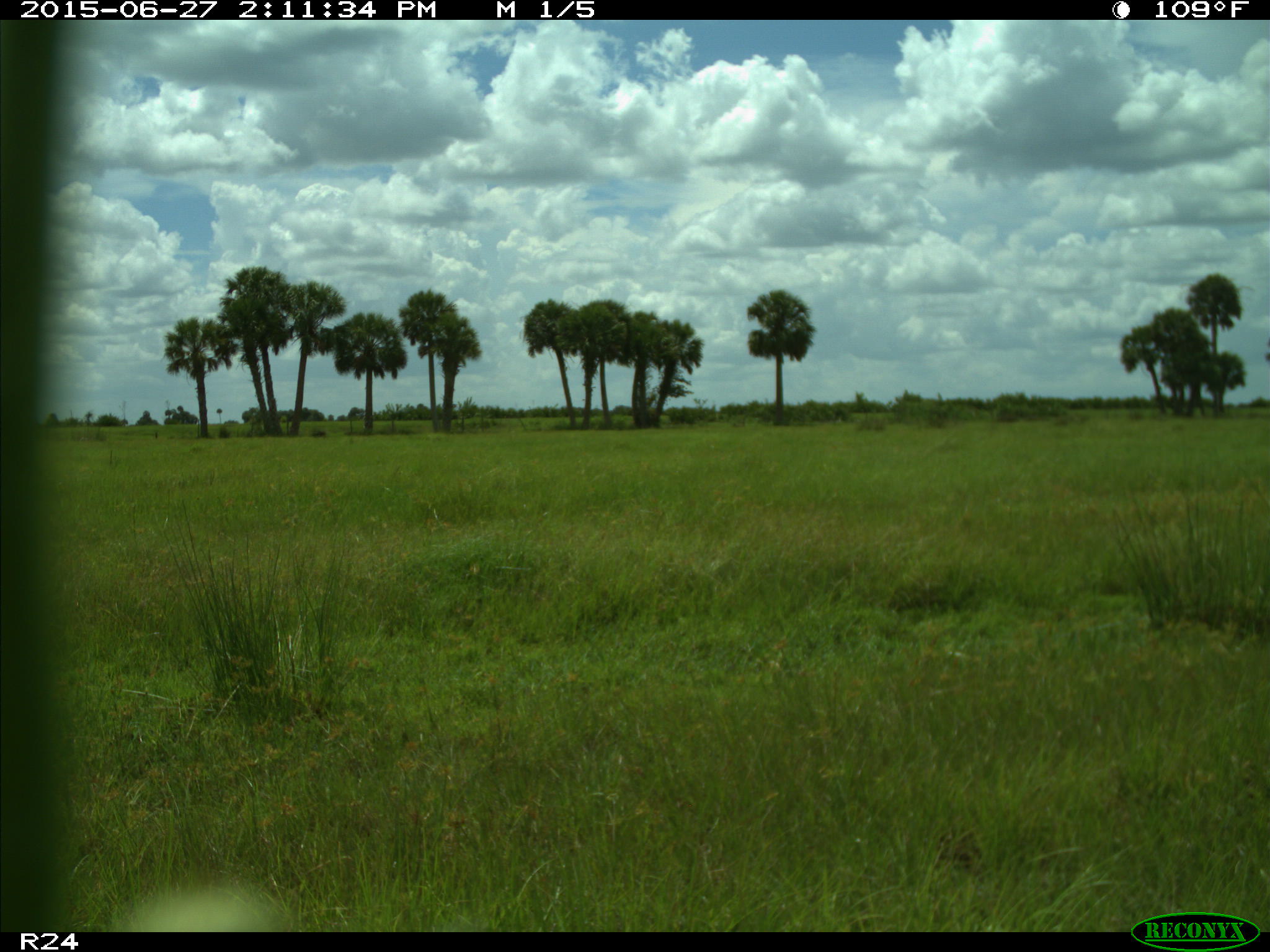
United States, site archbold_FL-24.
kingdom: Animalia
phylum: Chordata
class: Mammalia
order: Artiodactyla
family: Bovidae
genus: Bos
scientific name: Bos taurus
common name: domestic cow